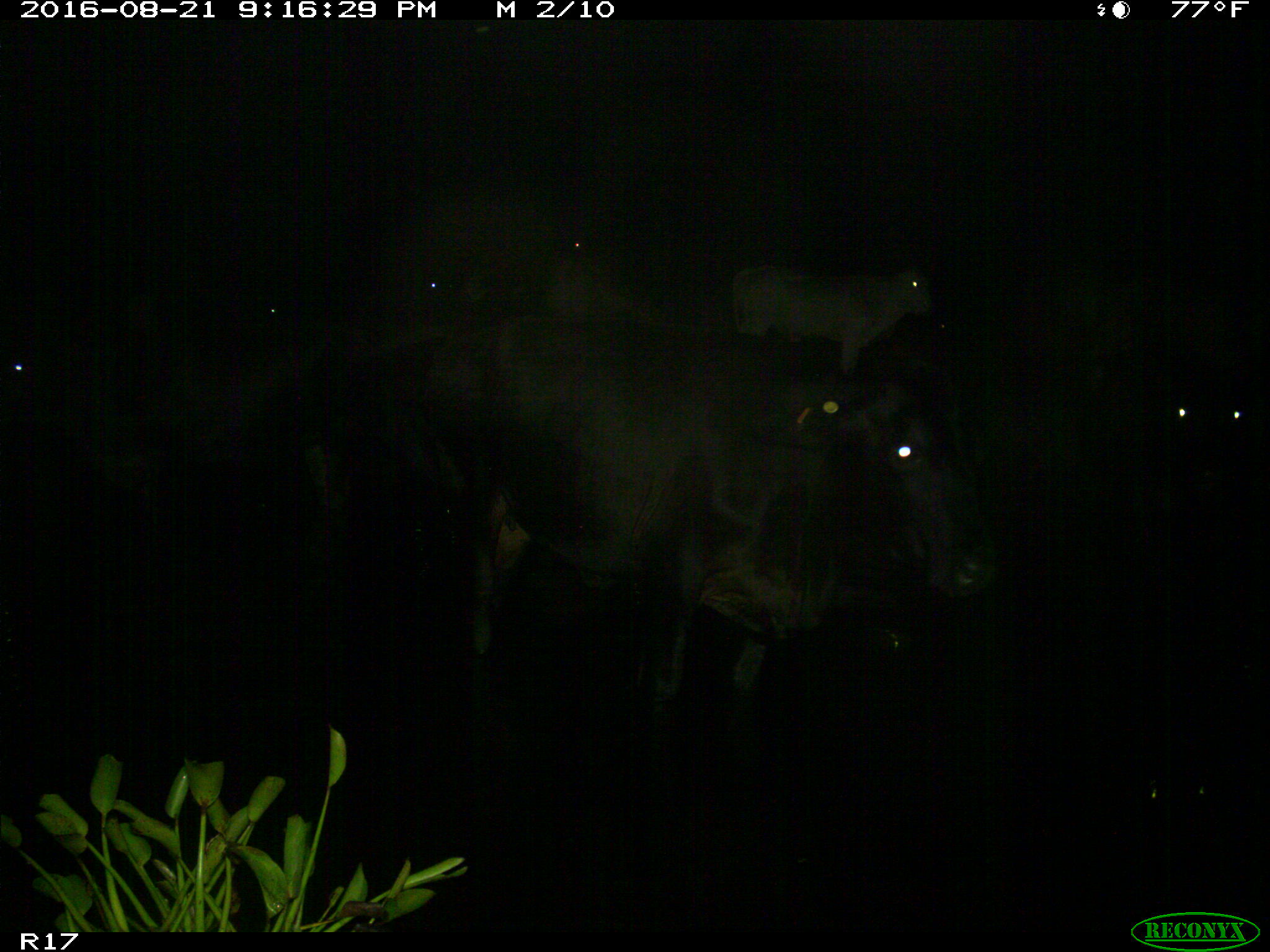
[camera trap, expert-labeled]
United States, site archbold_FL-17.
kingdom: Animalia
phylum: Chordata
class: Mammalia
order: Artiodactyla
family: Bovidae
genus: Bos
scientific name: Bos taurus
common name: domestic cow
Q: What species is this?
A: Bos taurus (domestic cow).